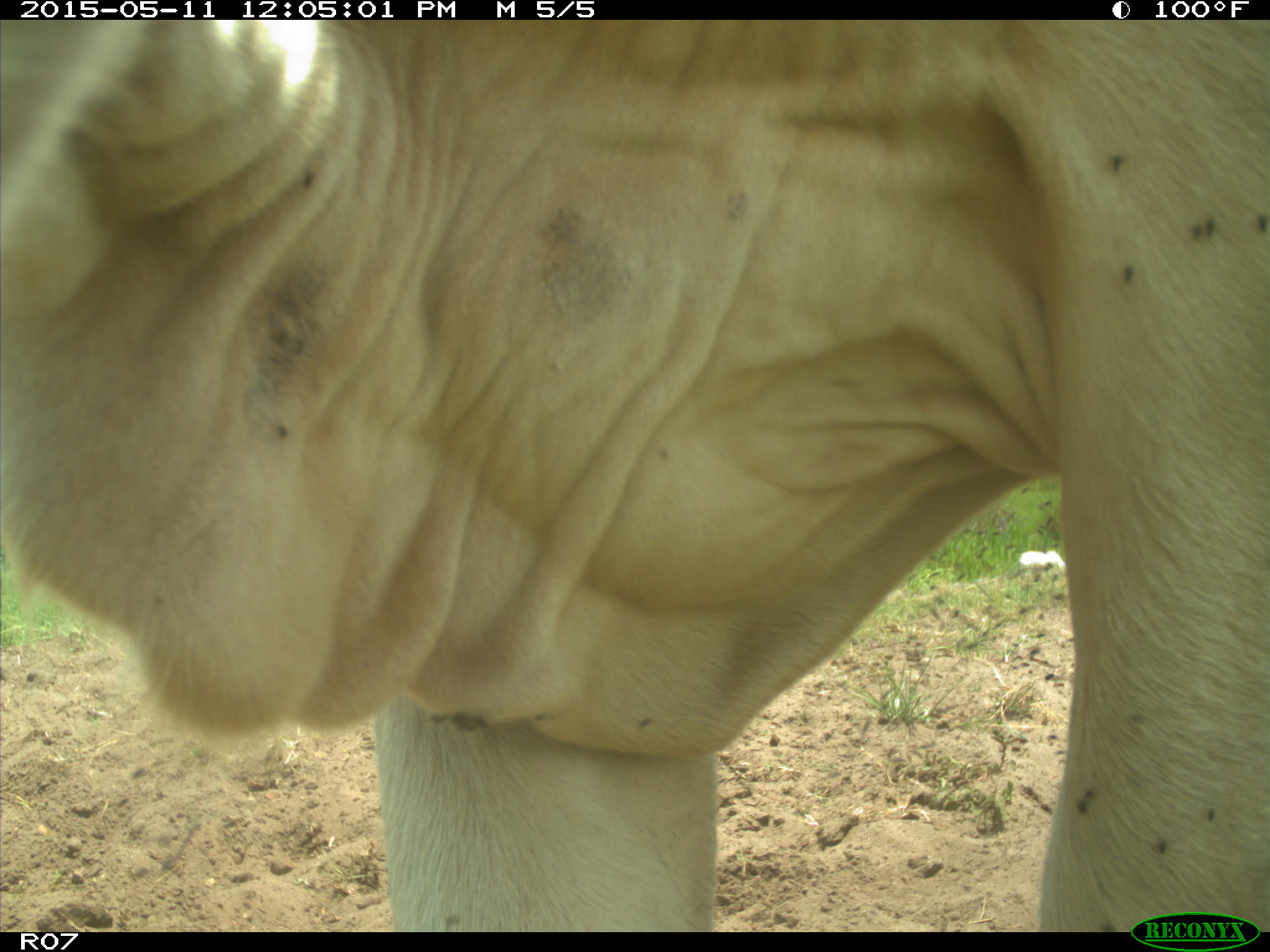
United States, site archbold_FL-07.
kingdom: Animalia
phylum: Chordata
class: Mammalia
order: Artiodactyla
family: Bovidae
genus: Bos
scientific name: Bos taurus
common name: domestic cow